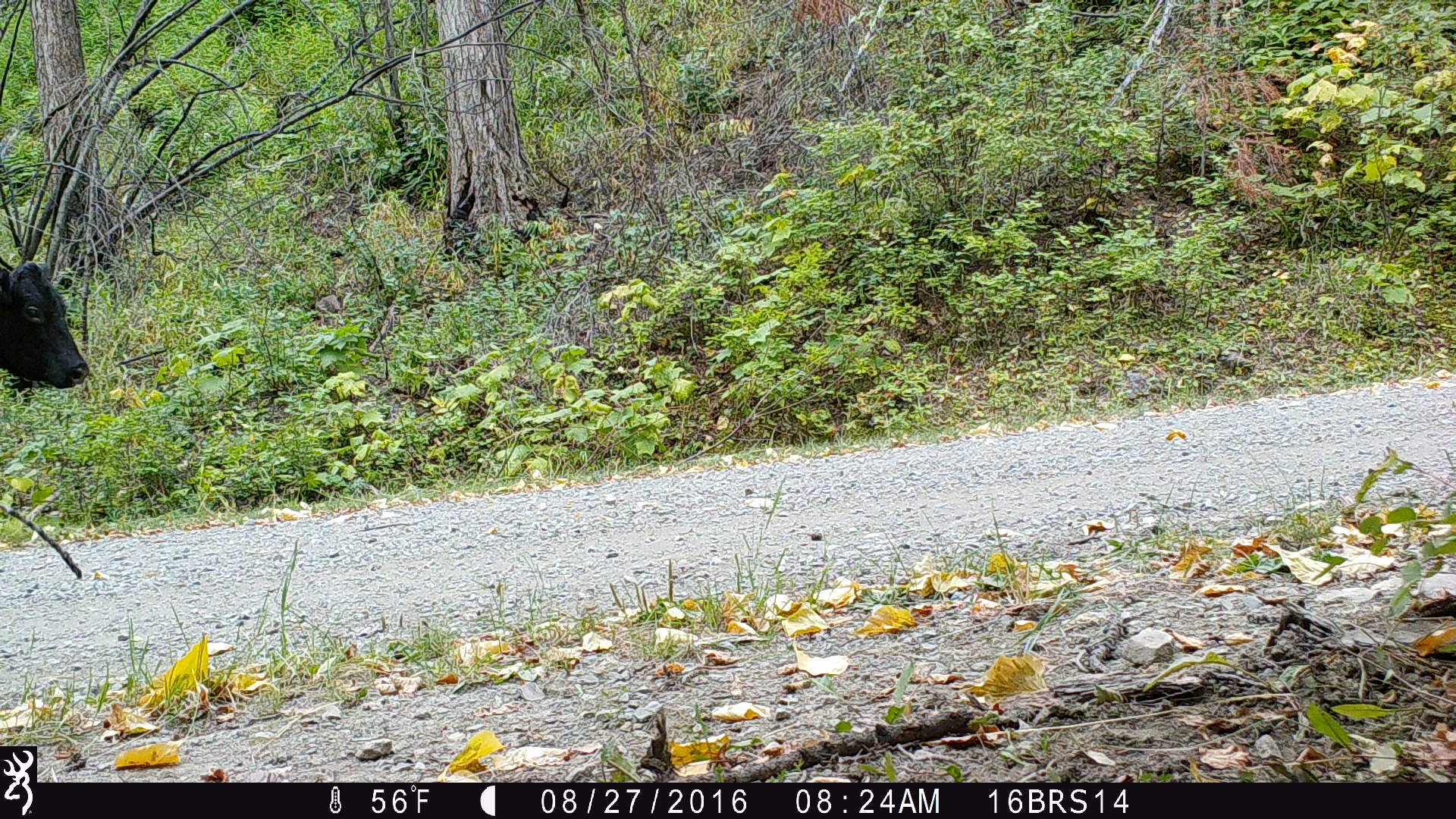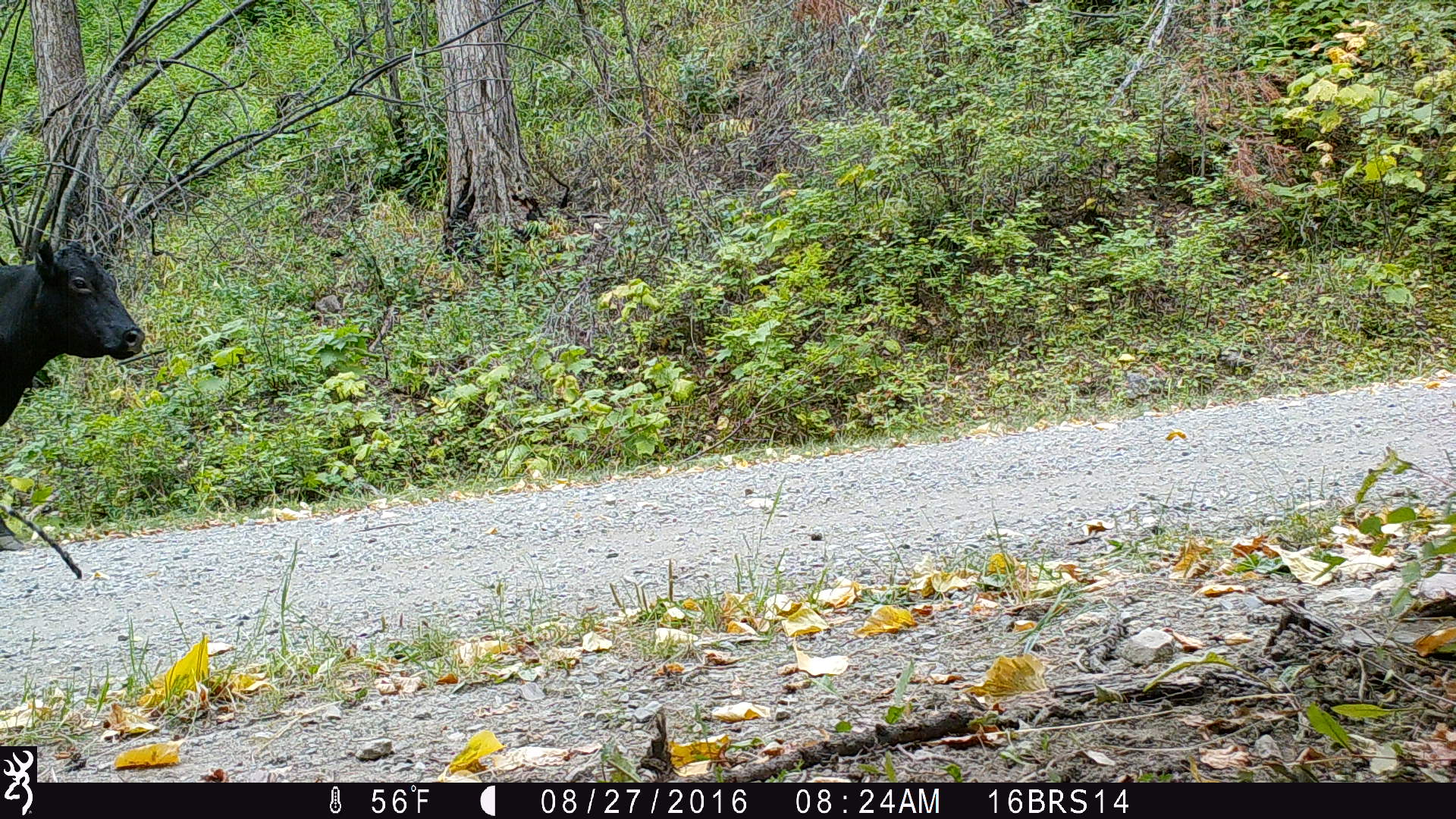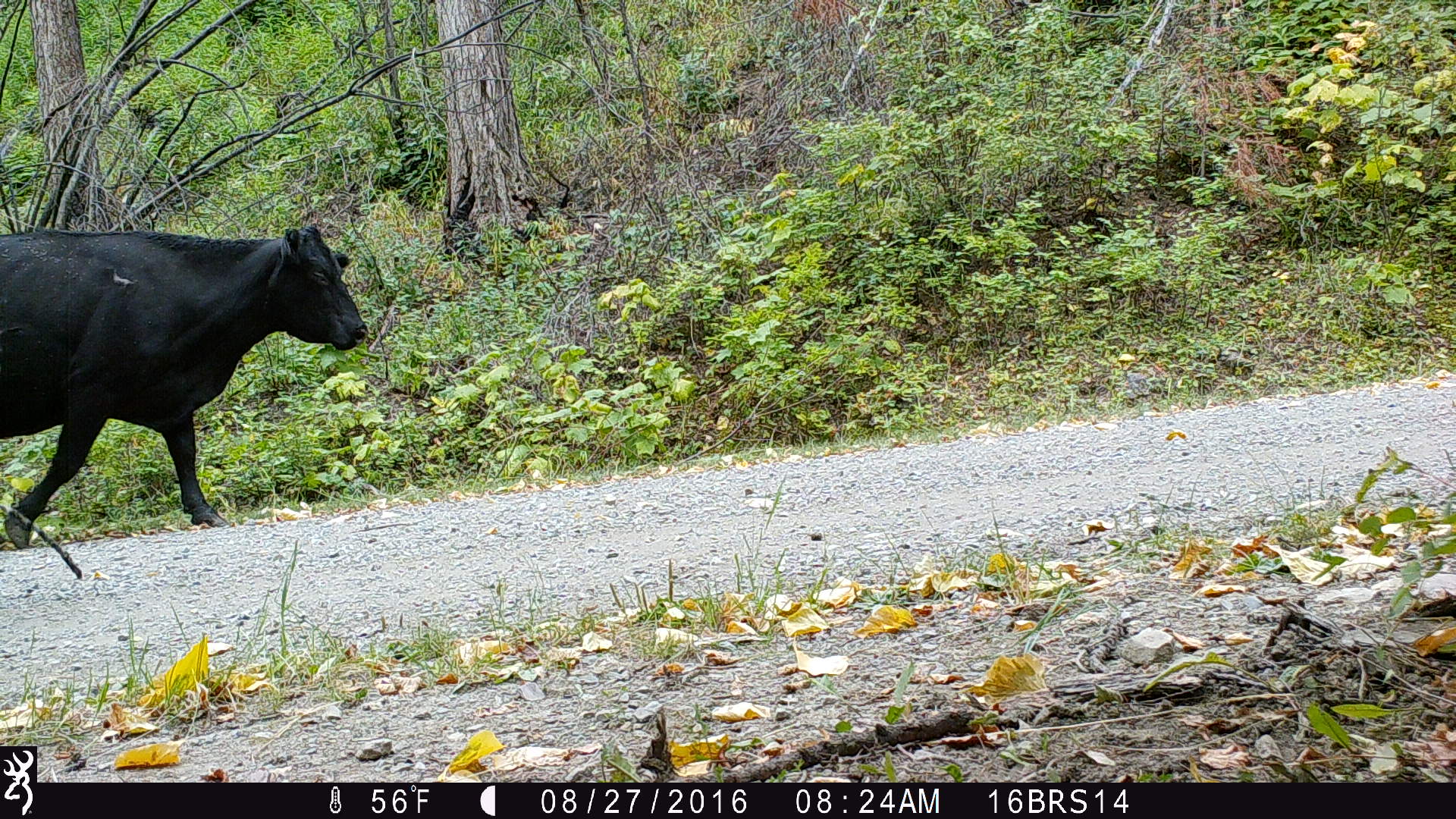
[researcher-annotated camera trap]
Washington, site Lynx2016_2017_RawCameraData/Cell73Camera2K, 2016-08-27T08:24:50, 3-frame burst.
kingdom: Animalia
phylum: Chordata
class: Mammalia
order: Artiodactyla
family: Bovidae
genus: Bos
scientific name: Bos taurus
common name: domestic cattle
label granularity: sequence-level